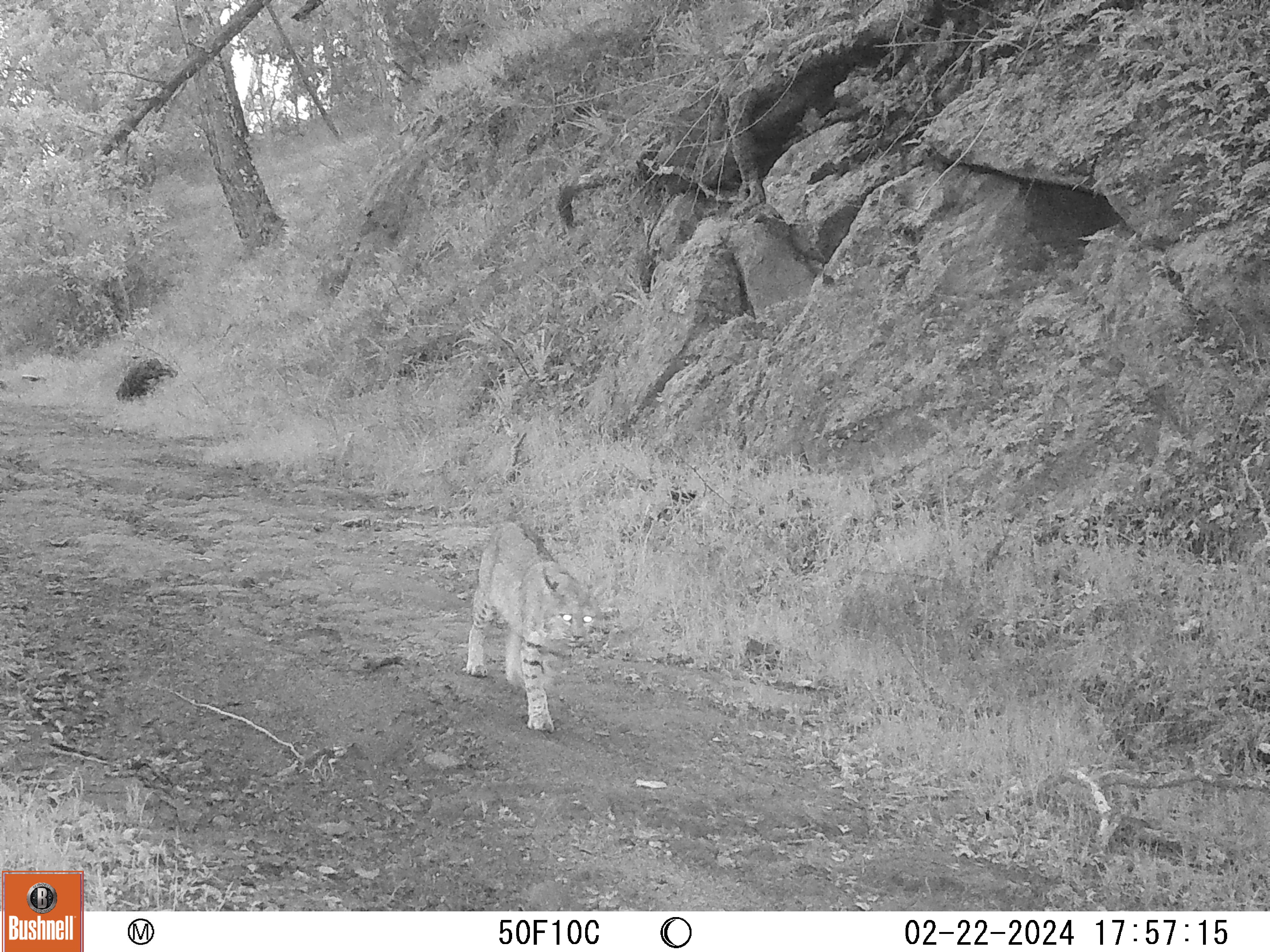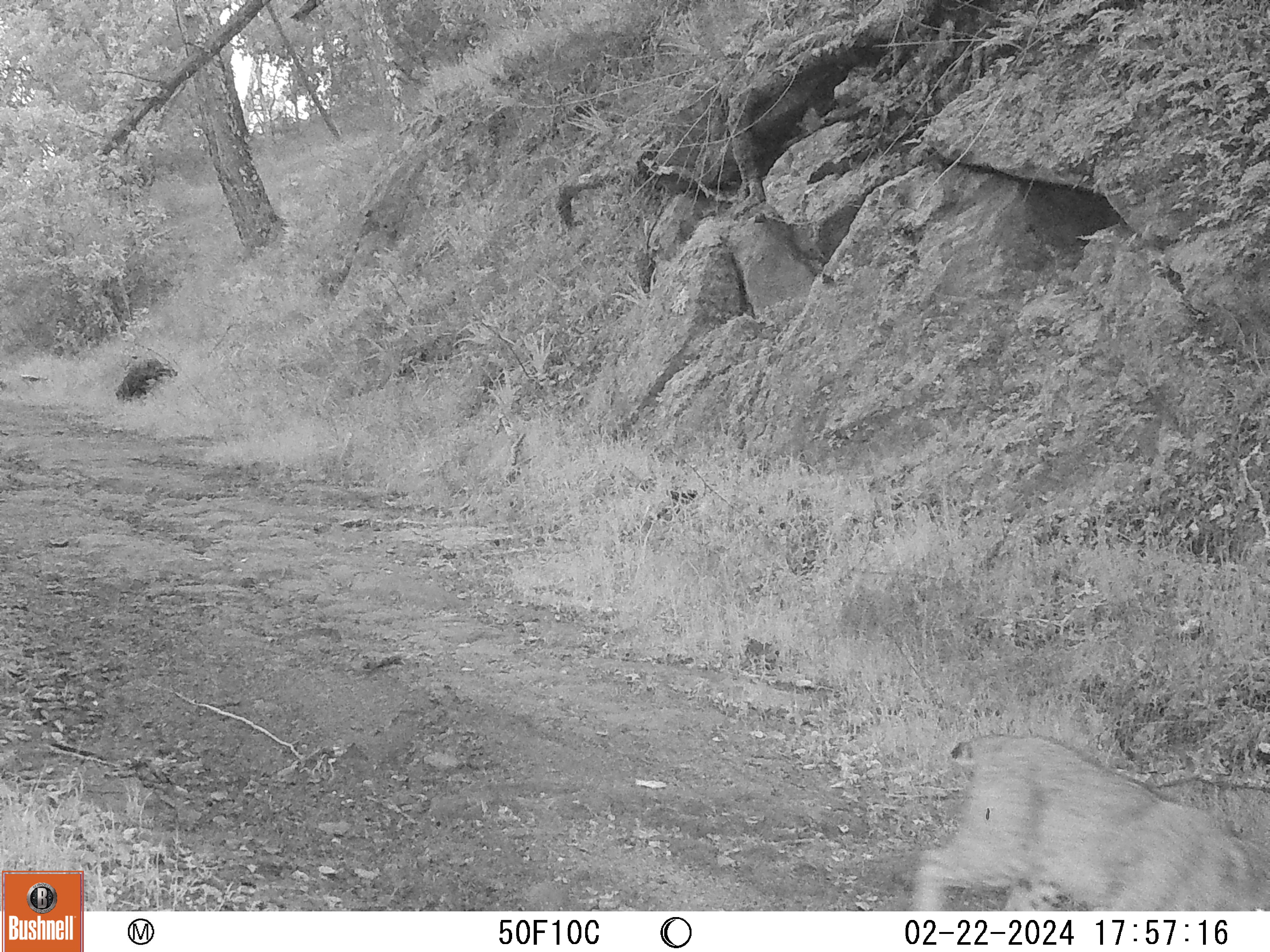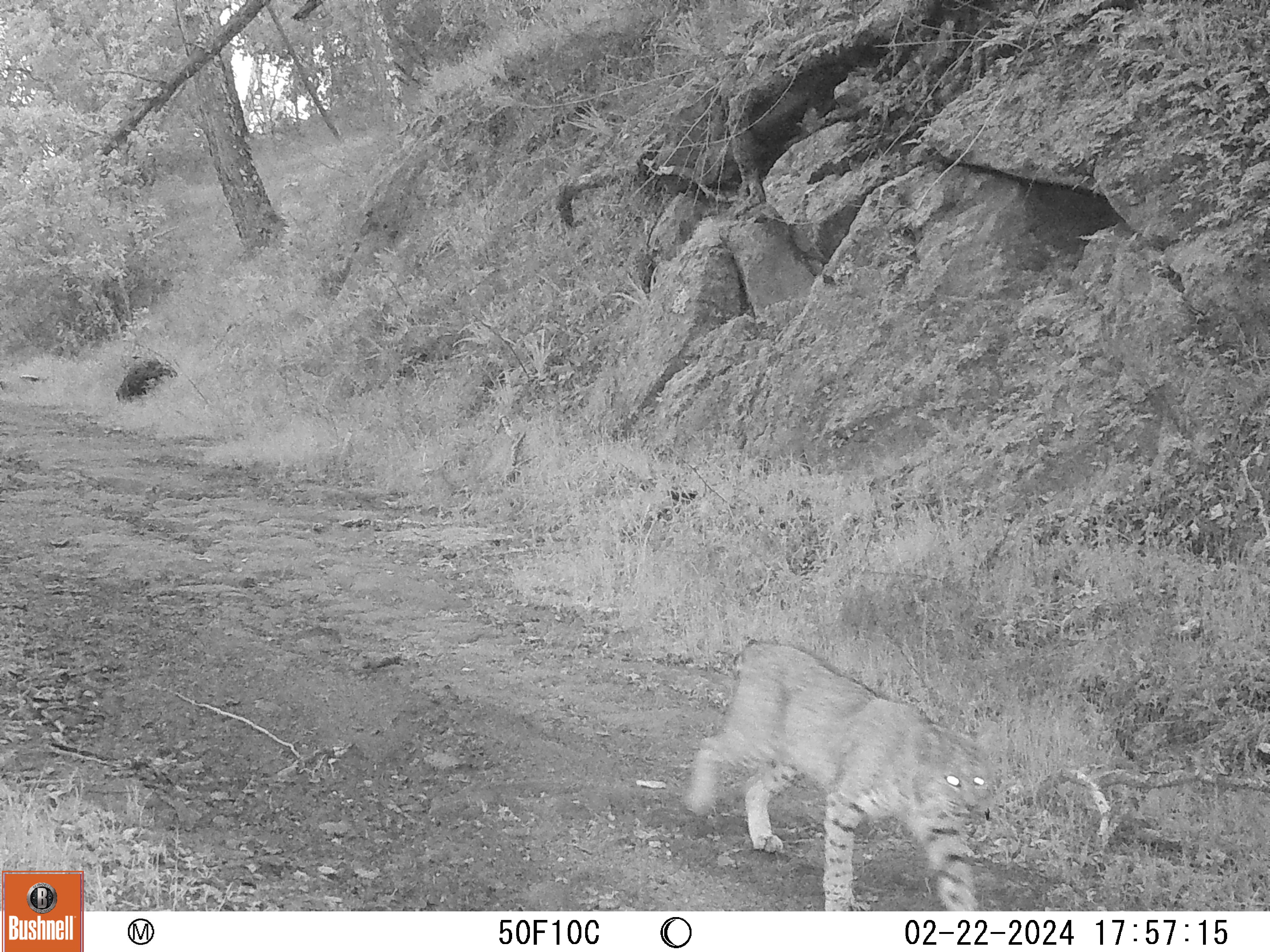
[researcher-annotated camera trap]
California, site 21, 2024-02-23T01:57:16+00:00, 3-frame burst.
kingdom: Animalia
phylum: Chordata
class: Mammalia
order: Carnivora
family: Felidae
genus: Lynx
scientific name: Lynx rufus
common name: bobcat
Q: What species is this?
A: Bobcat (Lynx rufus).